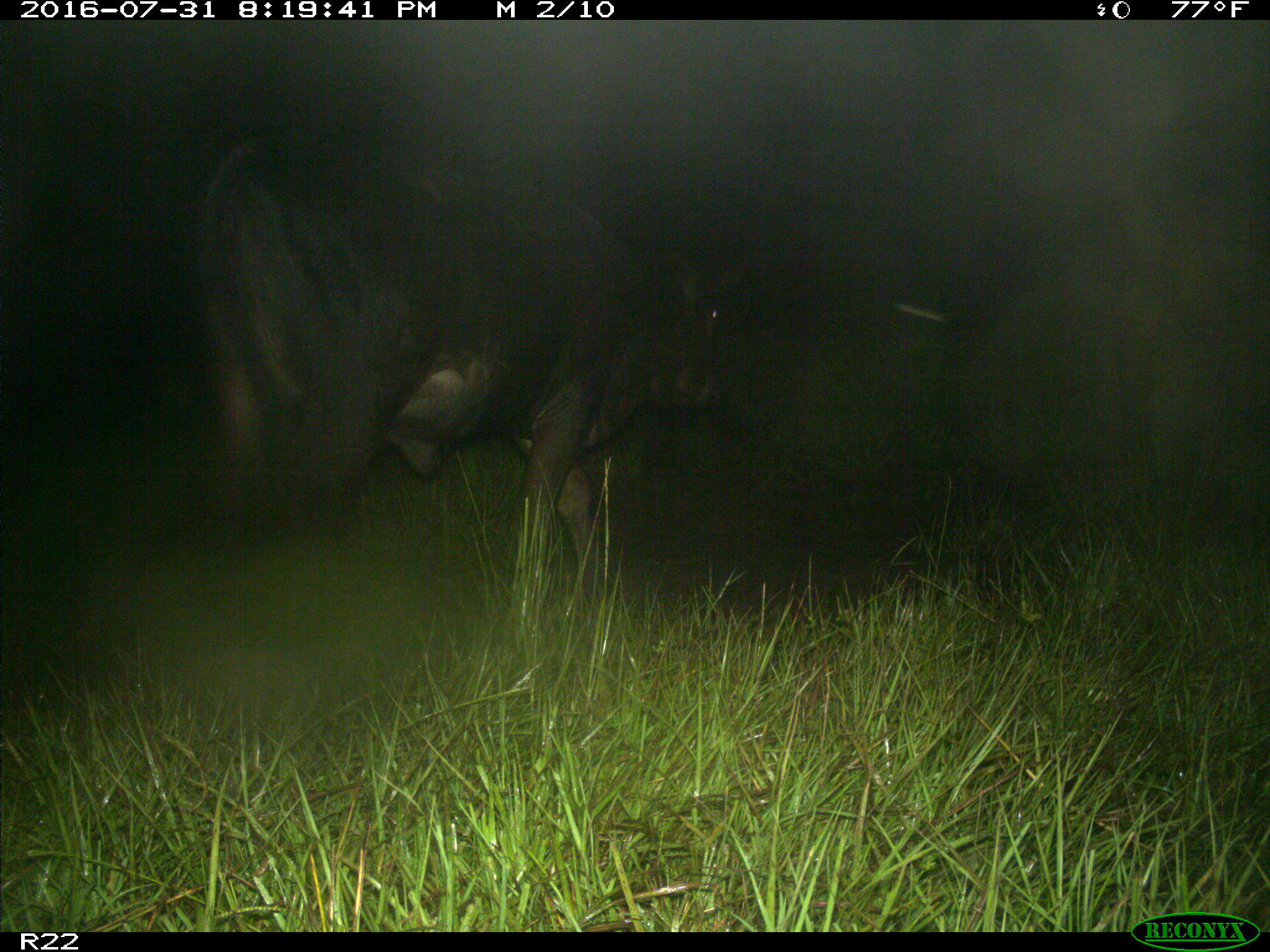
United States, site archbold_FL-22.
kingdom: Animalia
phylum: Chordata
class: Mammalia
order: Artiodactyla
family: Bovidae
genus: Bos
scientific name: Bos taurus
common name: domestic cow